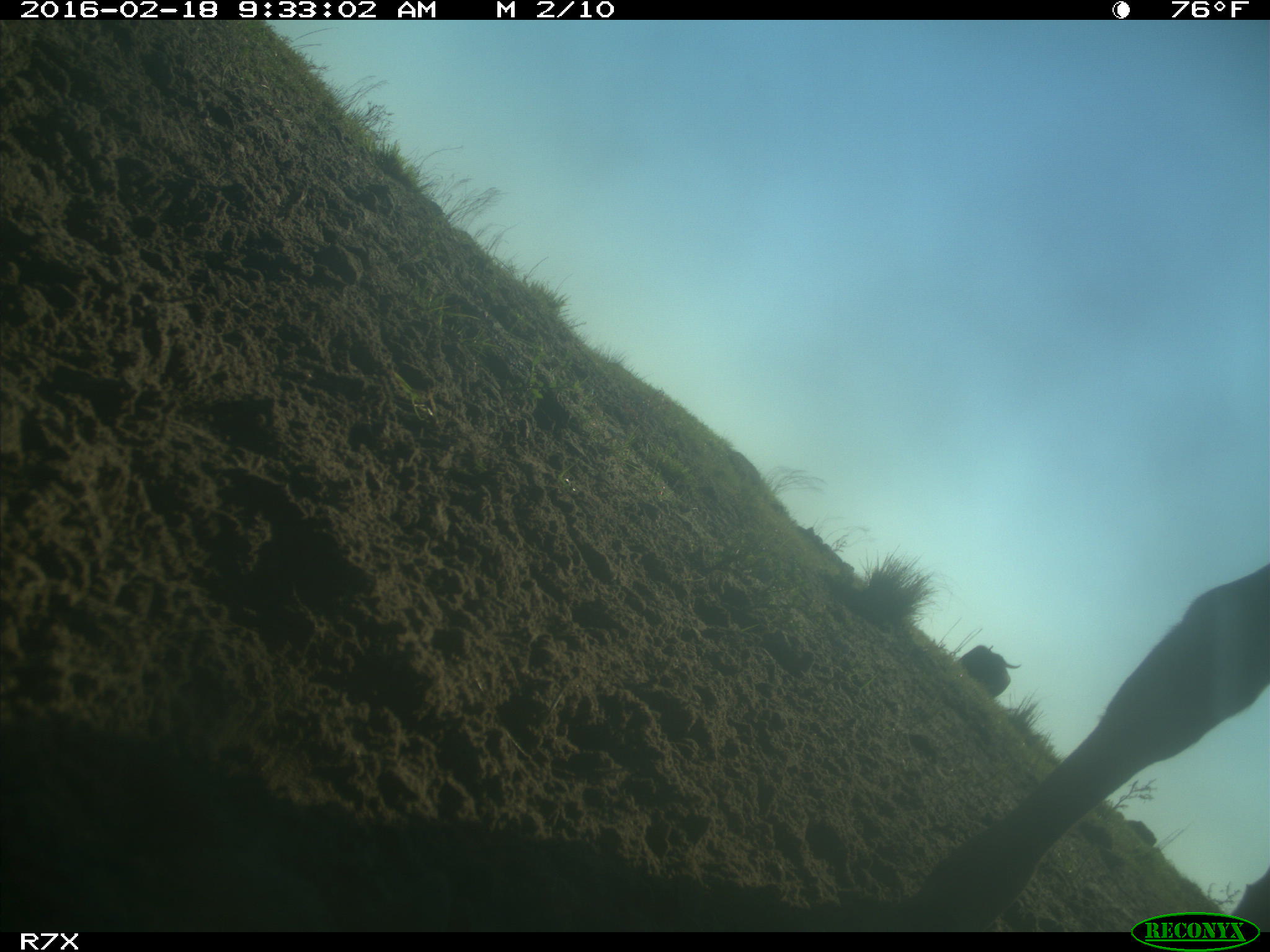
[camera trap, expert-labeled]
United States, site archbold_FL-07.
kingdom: Animalia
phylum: Chordata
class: Mammalia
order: Artiodactyla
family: Bovidae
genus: Bos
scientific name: Bos taurus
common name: domestic cow